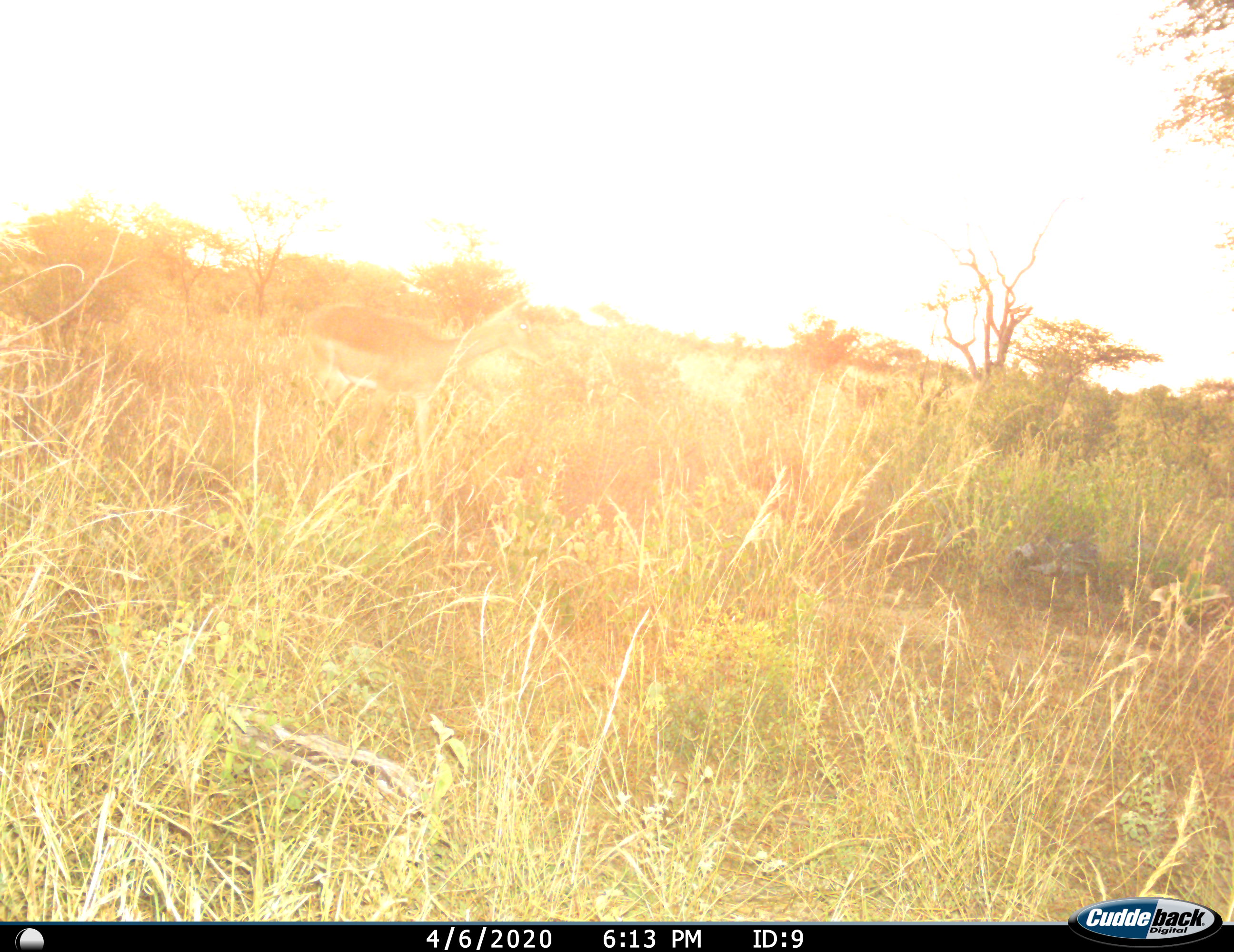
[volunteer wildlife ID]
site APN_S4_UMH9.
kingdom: Animalia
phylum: Chordata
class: Mammalia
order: Artiodactyla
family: Bovidae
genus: Aepyceros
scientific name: Aepyceros melampus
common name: impala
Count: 1.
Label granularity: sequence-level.